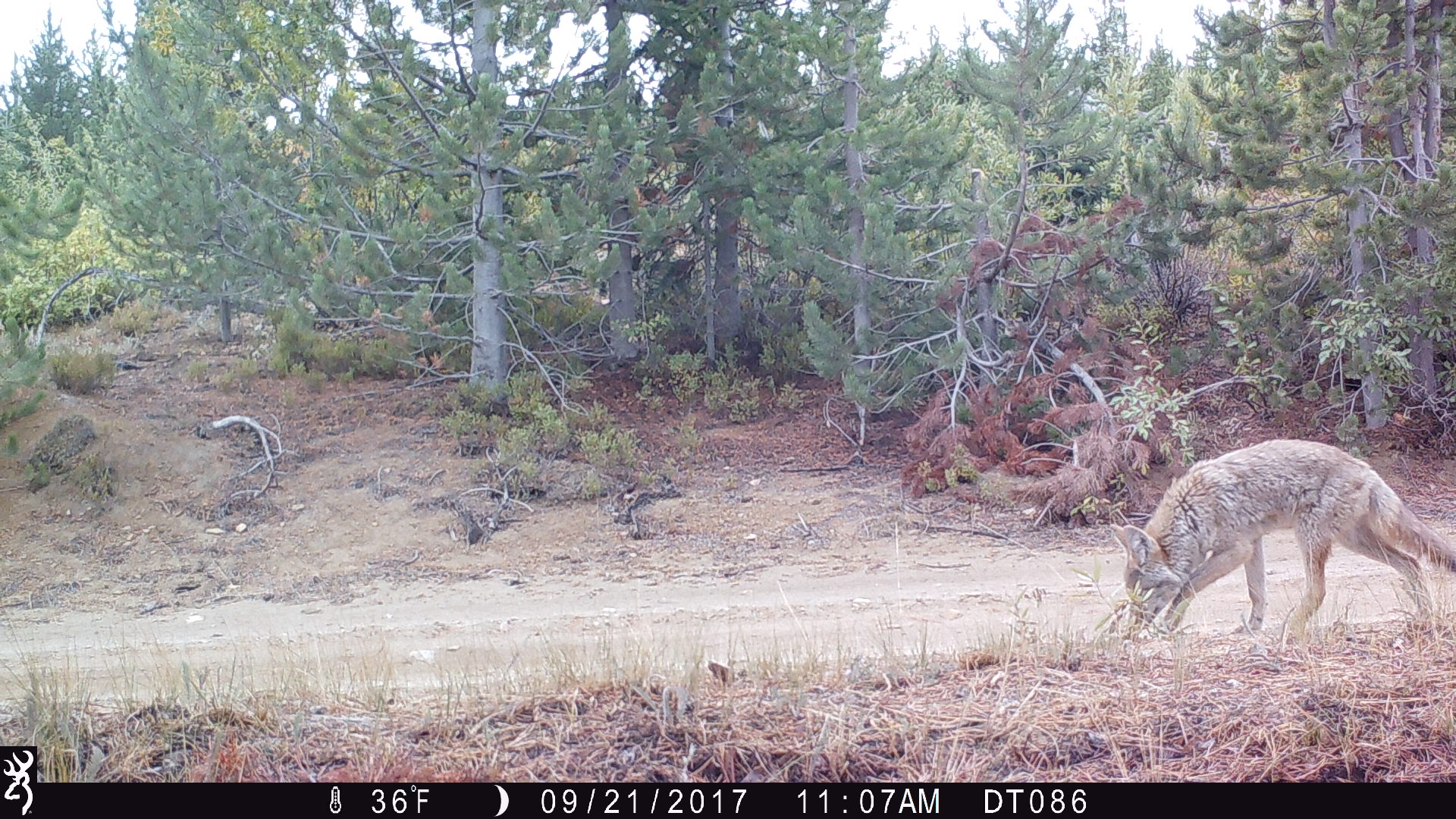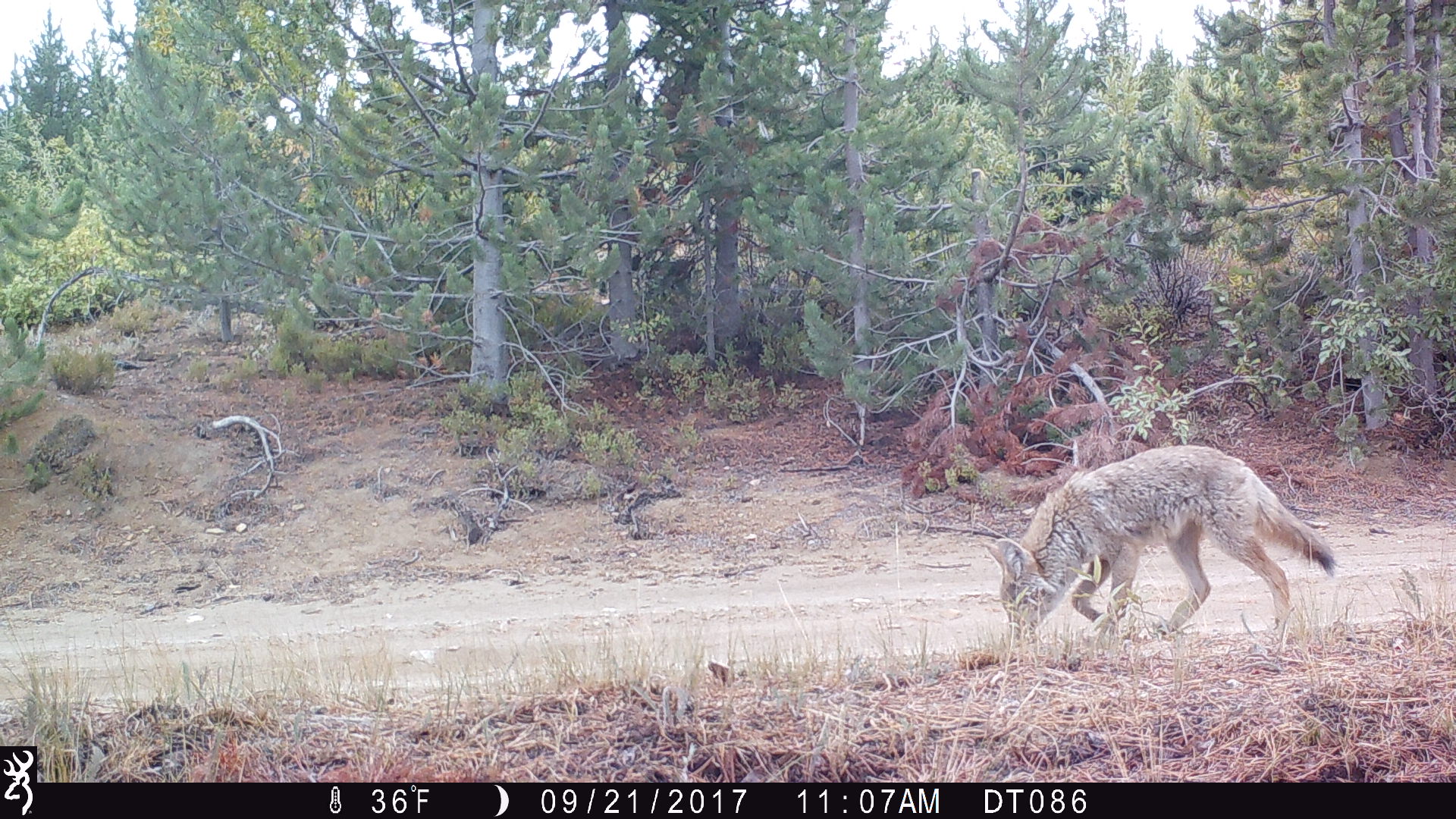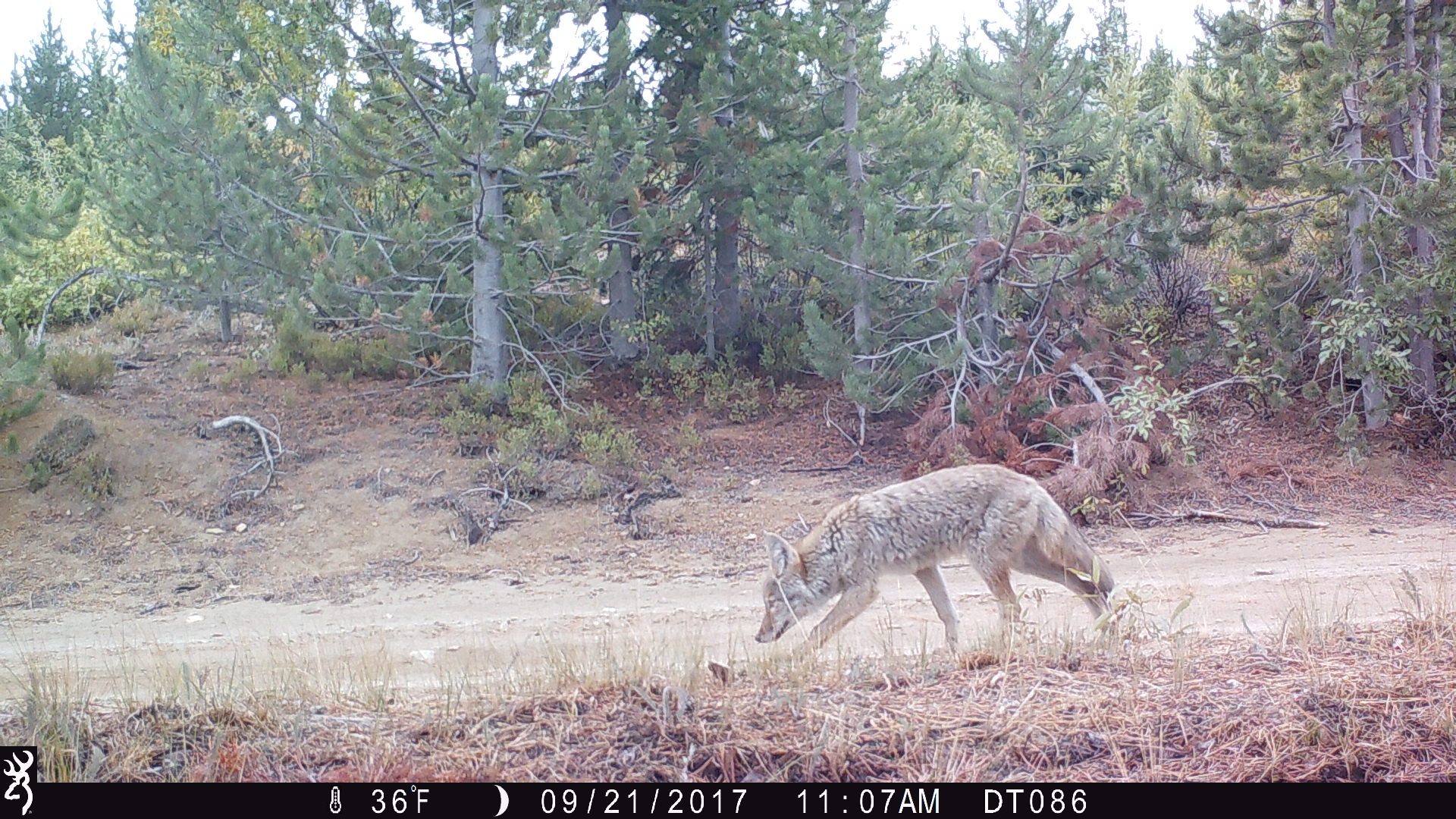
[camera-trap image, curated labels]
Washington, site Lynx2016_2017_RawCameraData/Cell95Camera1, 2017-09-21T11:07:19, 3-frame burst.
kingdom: Animalia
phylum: Chordata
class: Mammalia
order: Carnivora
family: Canidae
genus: Canis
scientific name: Canis latrans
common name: coyote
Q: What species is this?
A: Canis latrans (coyote).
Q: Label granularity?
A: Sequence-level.